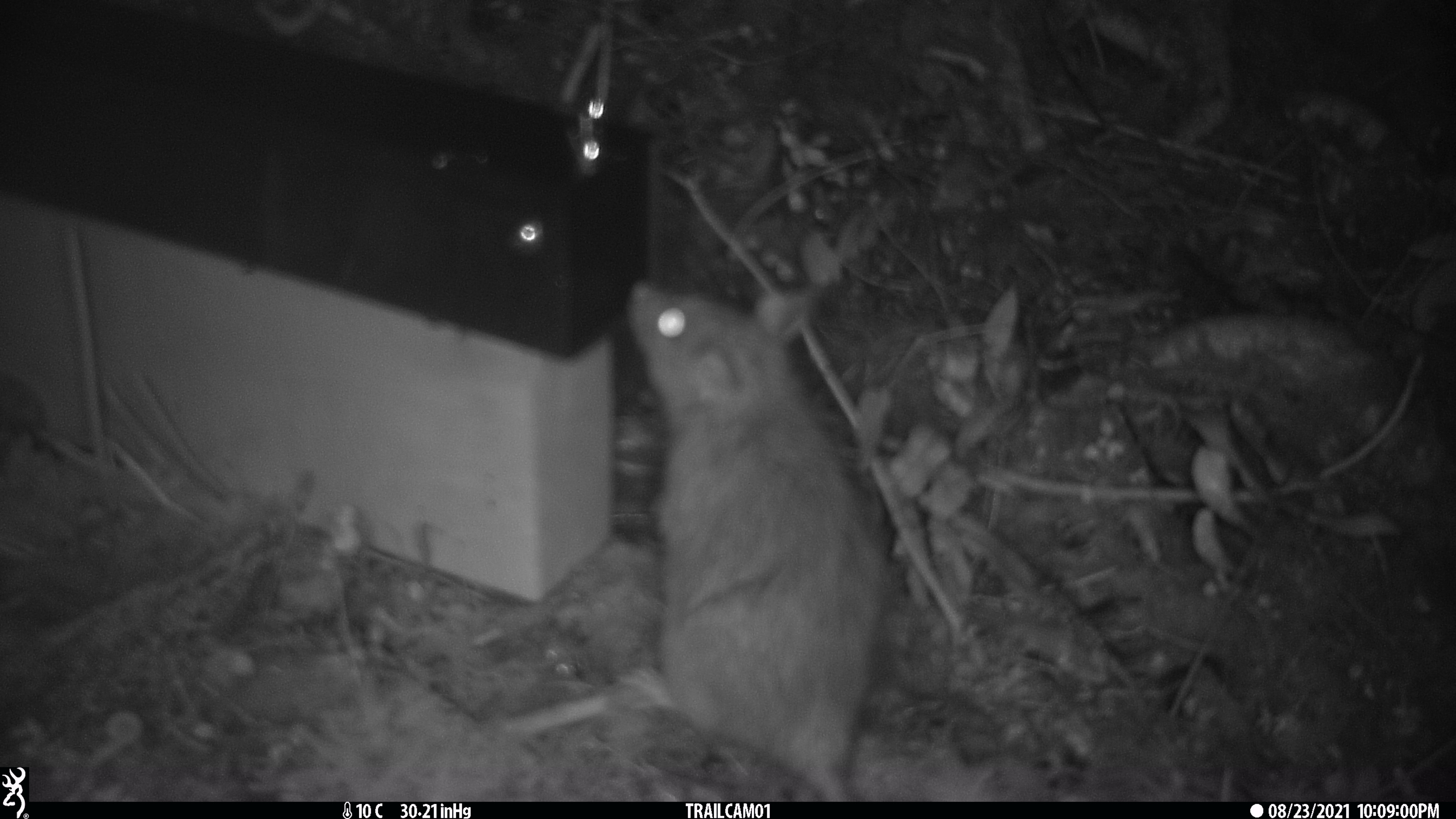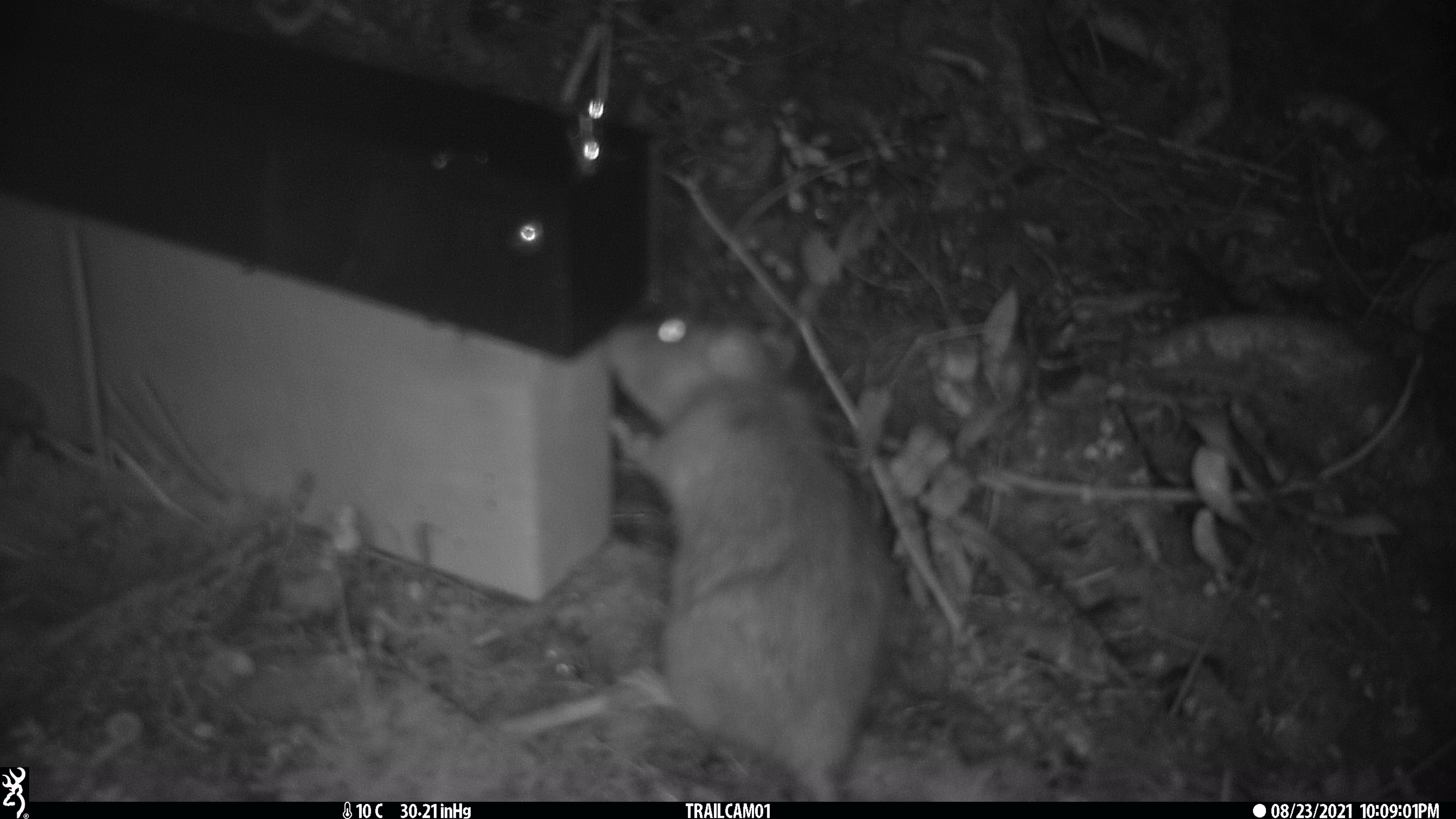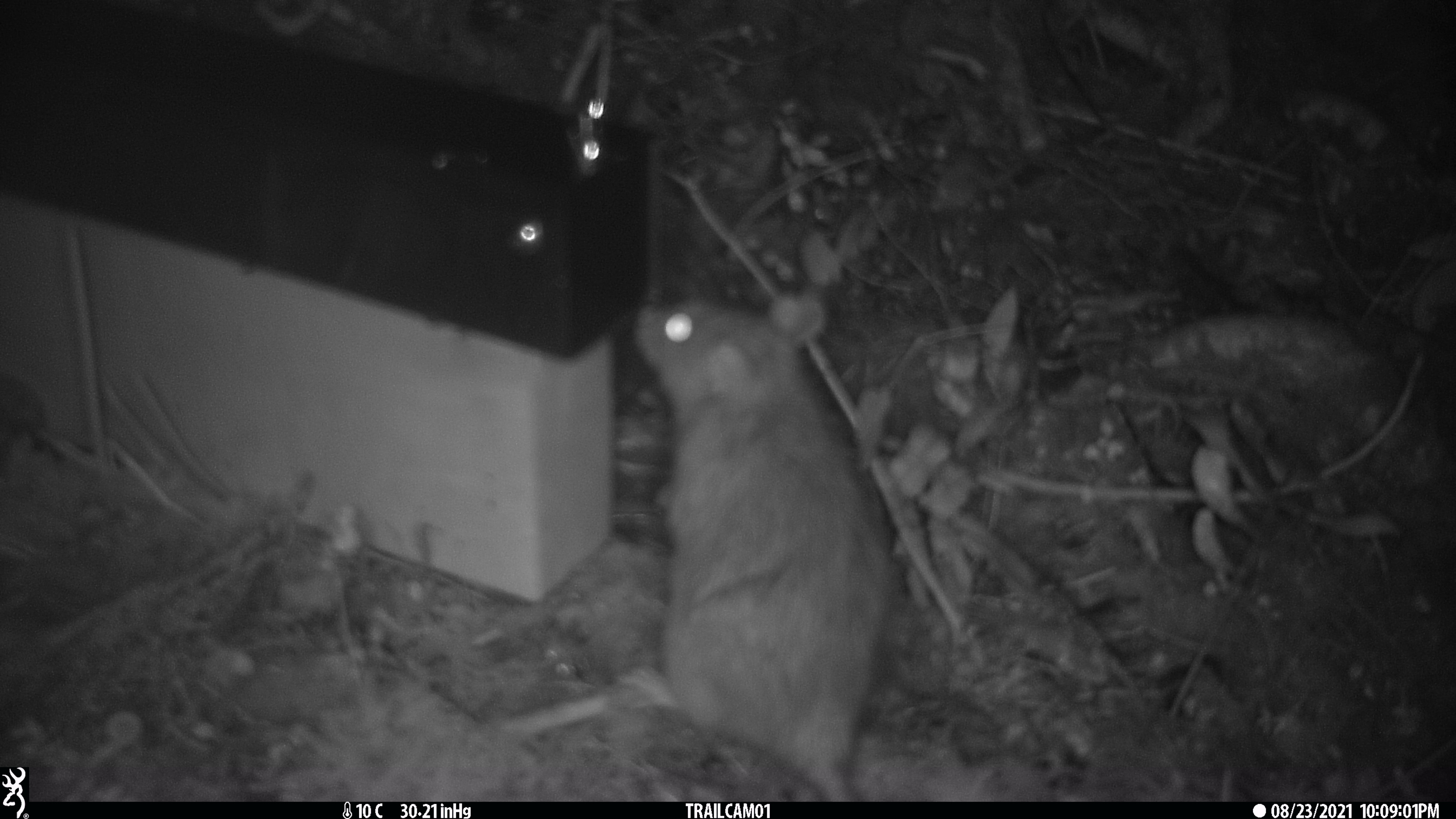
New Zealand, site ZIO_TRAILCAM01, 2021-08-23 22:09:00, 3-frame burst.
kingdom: Animalia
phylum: Chordata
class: Mammalia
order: Rodentia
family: Muridae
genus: Rattus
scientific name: Rattus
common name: rat